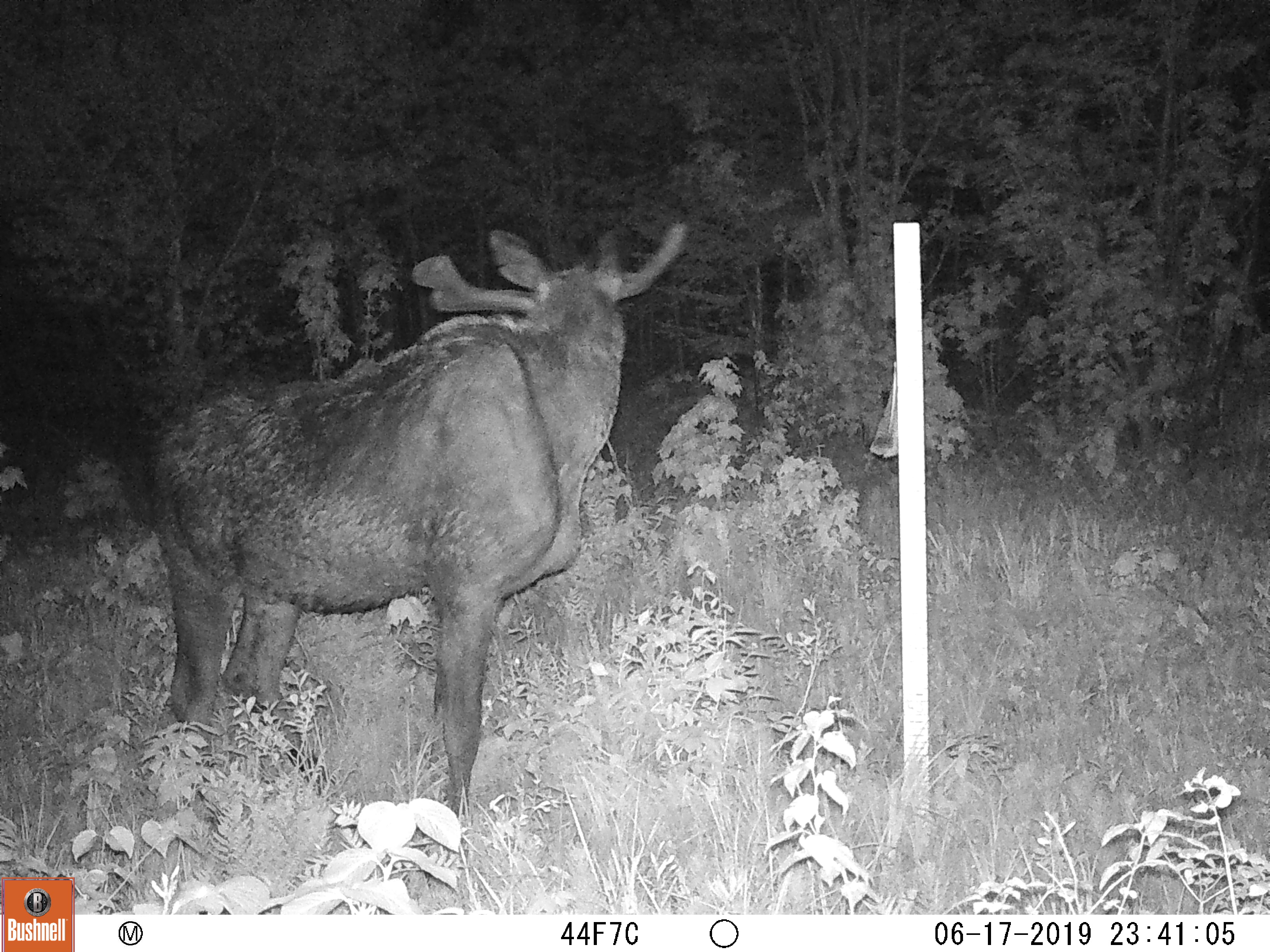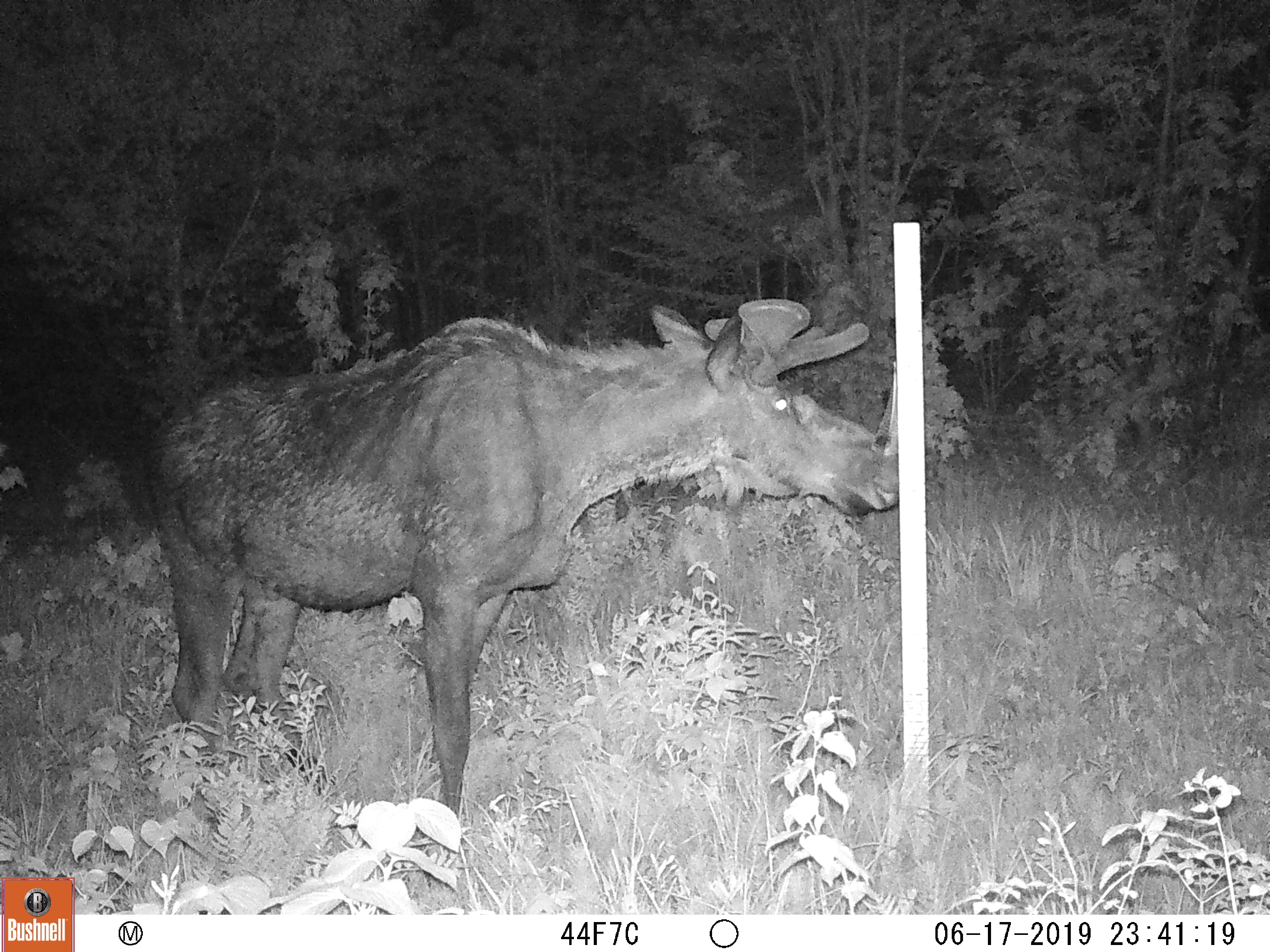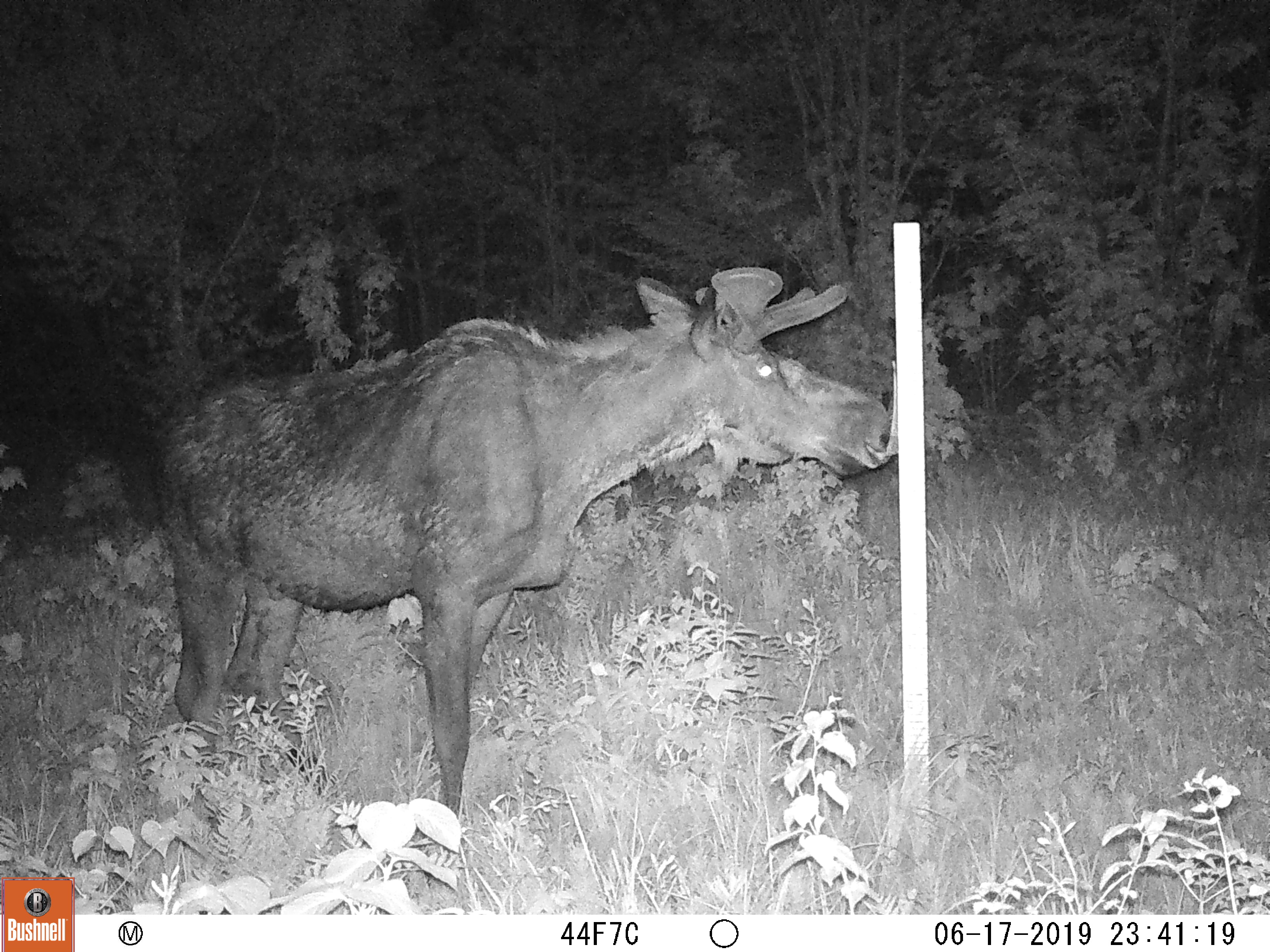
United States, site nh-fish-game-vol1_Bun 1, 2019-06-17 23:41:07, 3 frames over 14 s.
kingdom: Animalia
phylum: Chordata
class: Mammalia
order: Artiodactyla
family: Cervidae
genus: Alces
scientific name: Alces alces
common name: moose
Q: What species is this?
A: Moose (Alces alces).